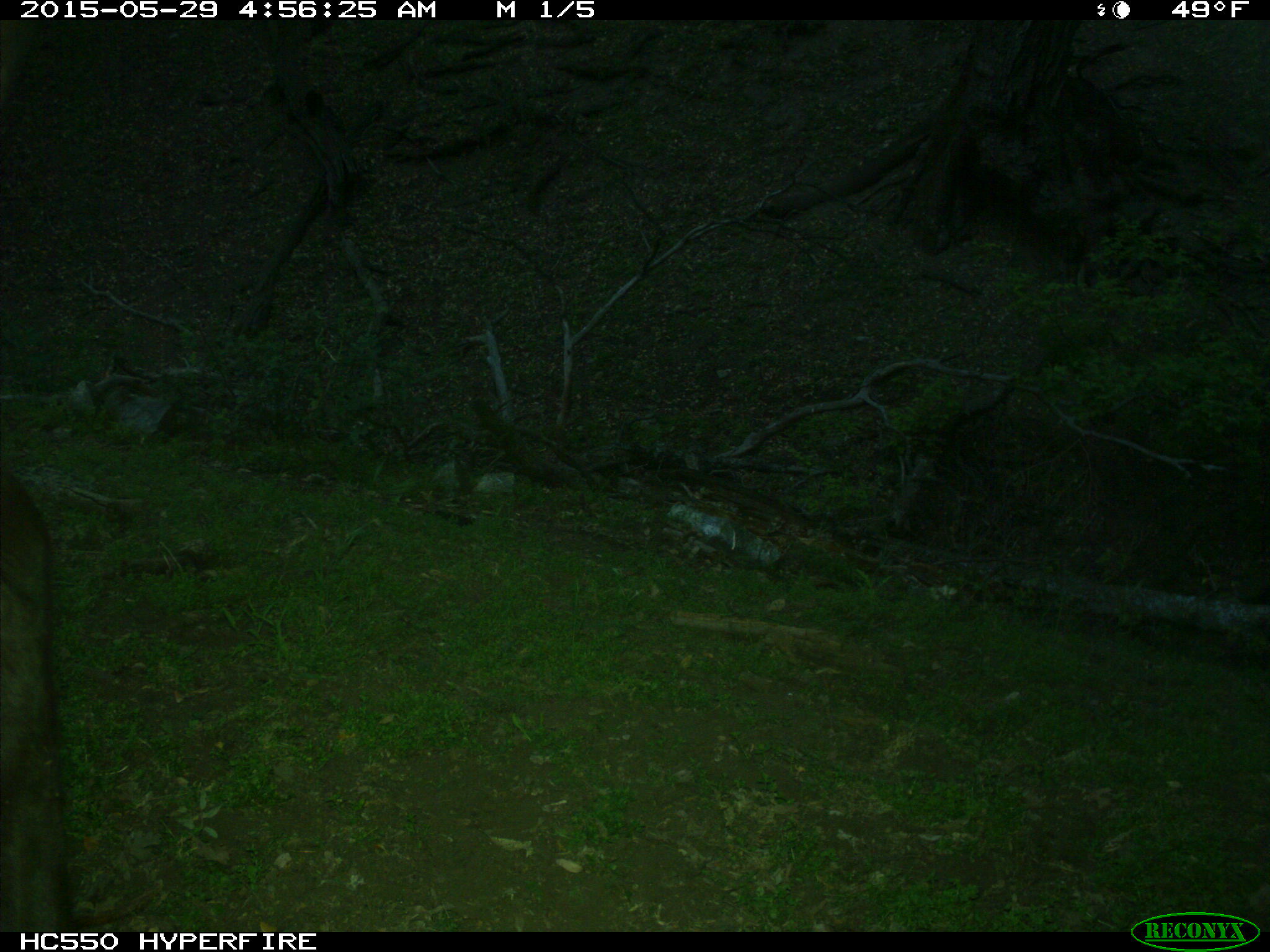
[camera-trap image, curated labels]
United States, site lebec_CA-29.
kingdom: Animalia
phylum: Chordata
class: Mammalia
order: Artiodactyla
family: Bovidae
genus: Bos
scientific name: Bos taurus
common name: domestic cow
Bos taurus (domestic cow).